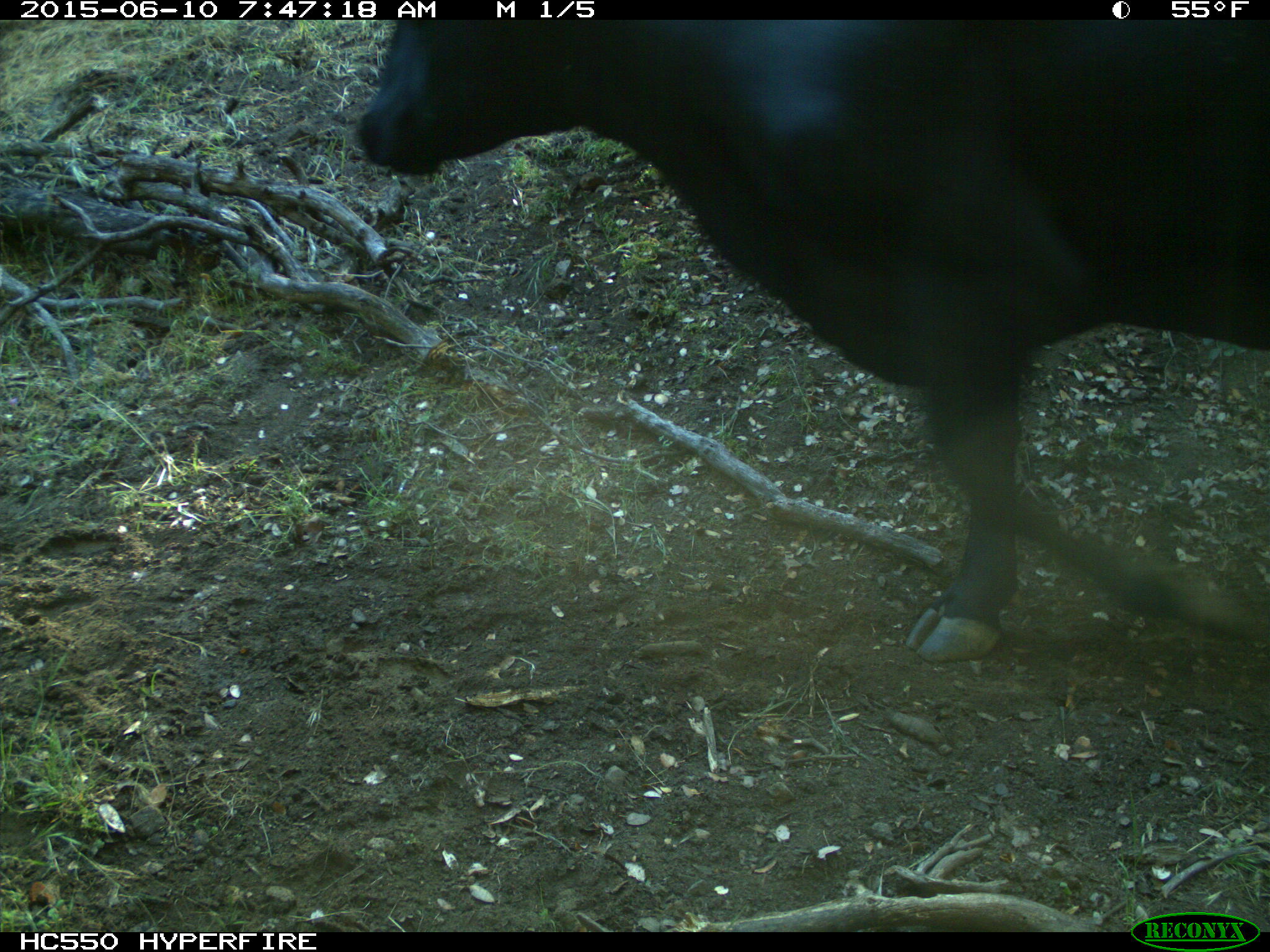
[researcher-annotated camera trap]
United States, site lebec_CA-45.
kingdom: Animalia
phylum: Chordata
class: Mammalia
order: Artiodactyla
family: Bovidae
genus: Bos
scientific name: Bos taurus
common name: domestic cow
Bos taurus (domestic cow).